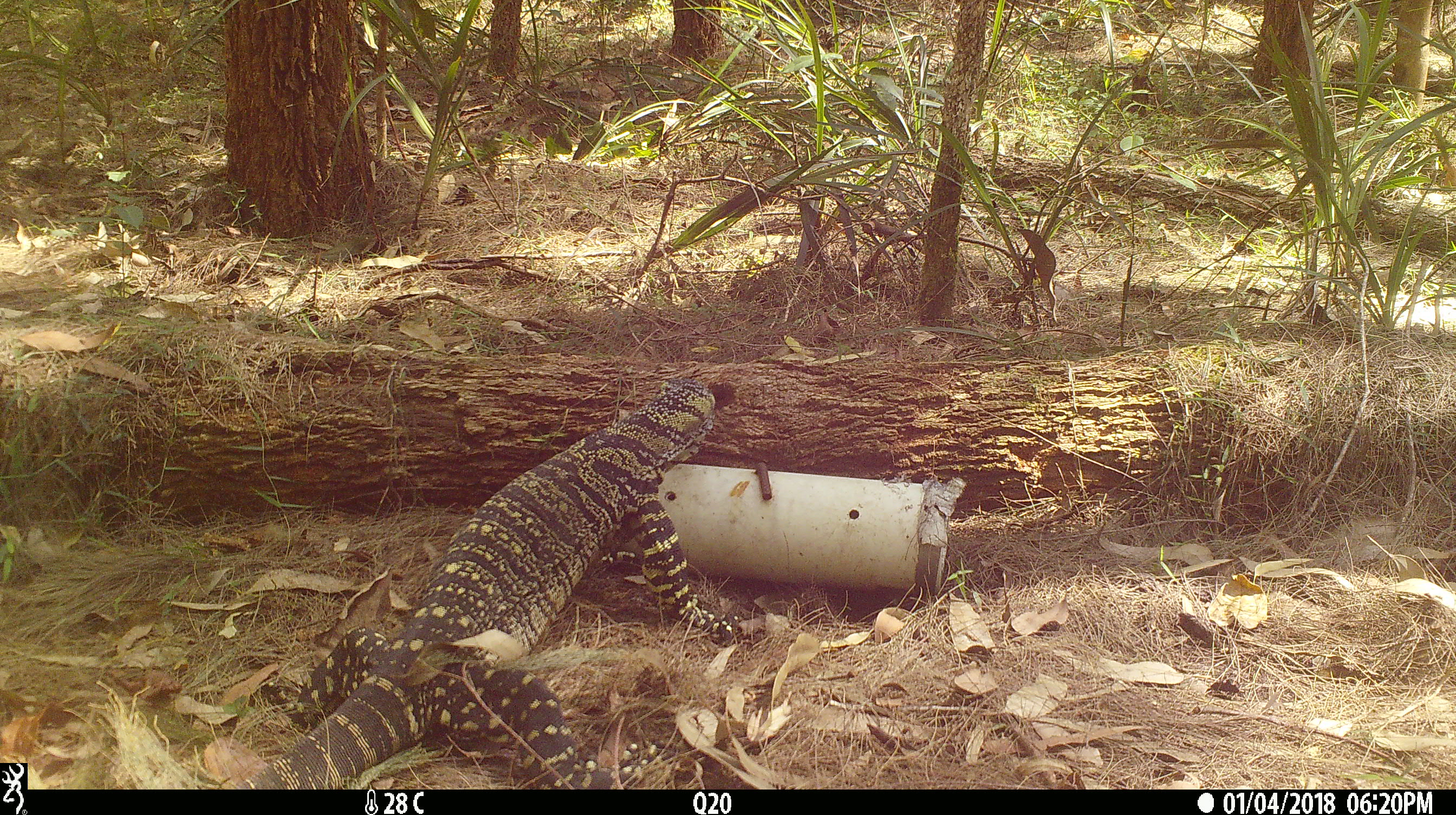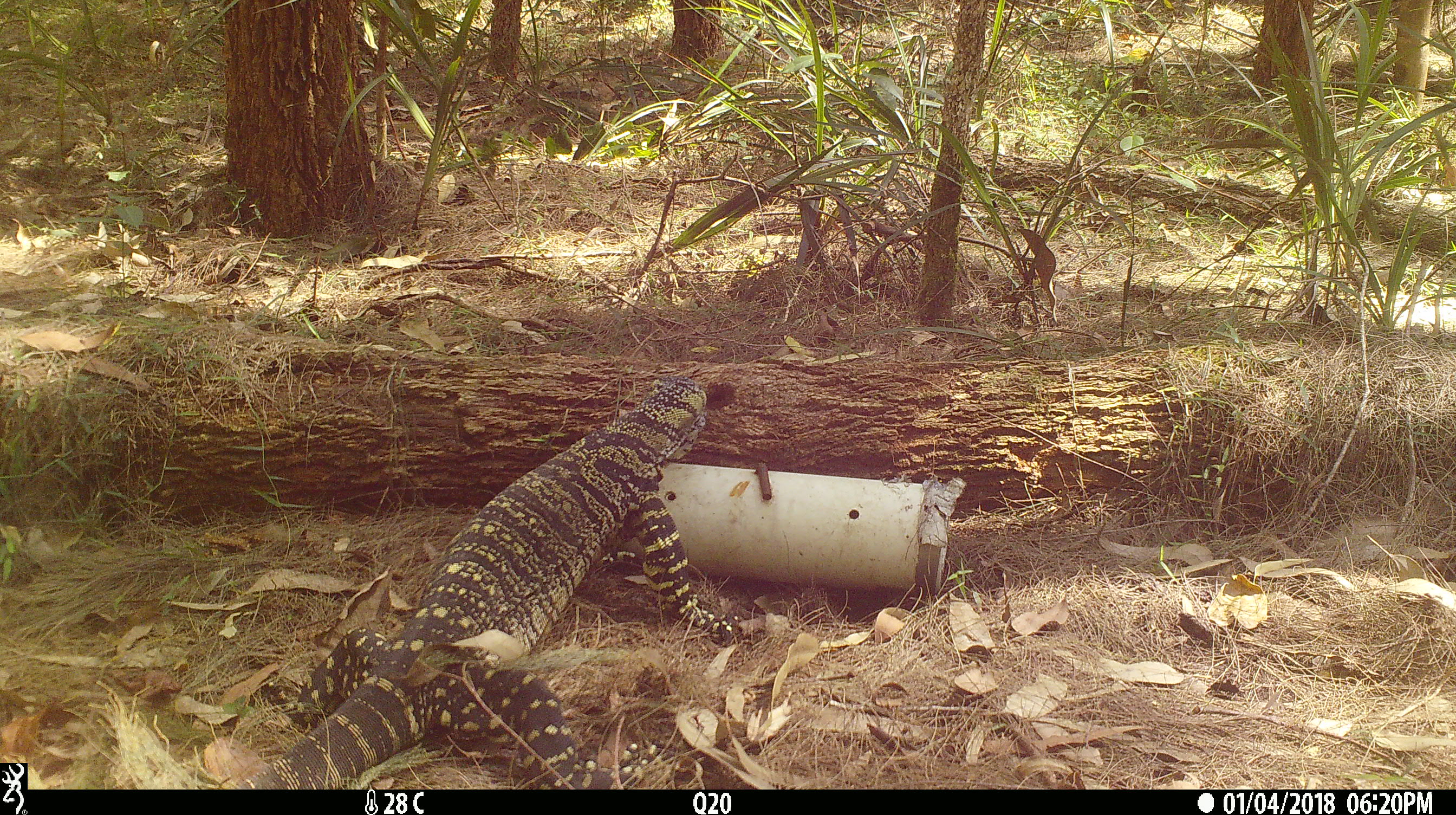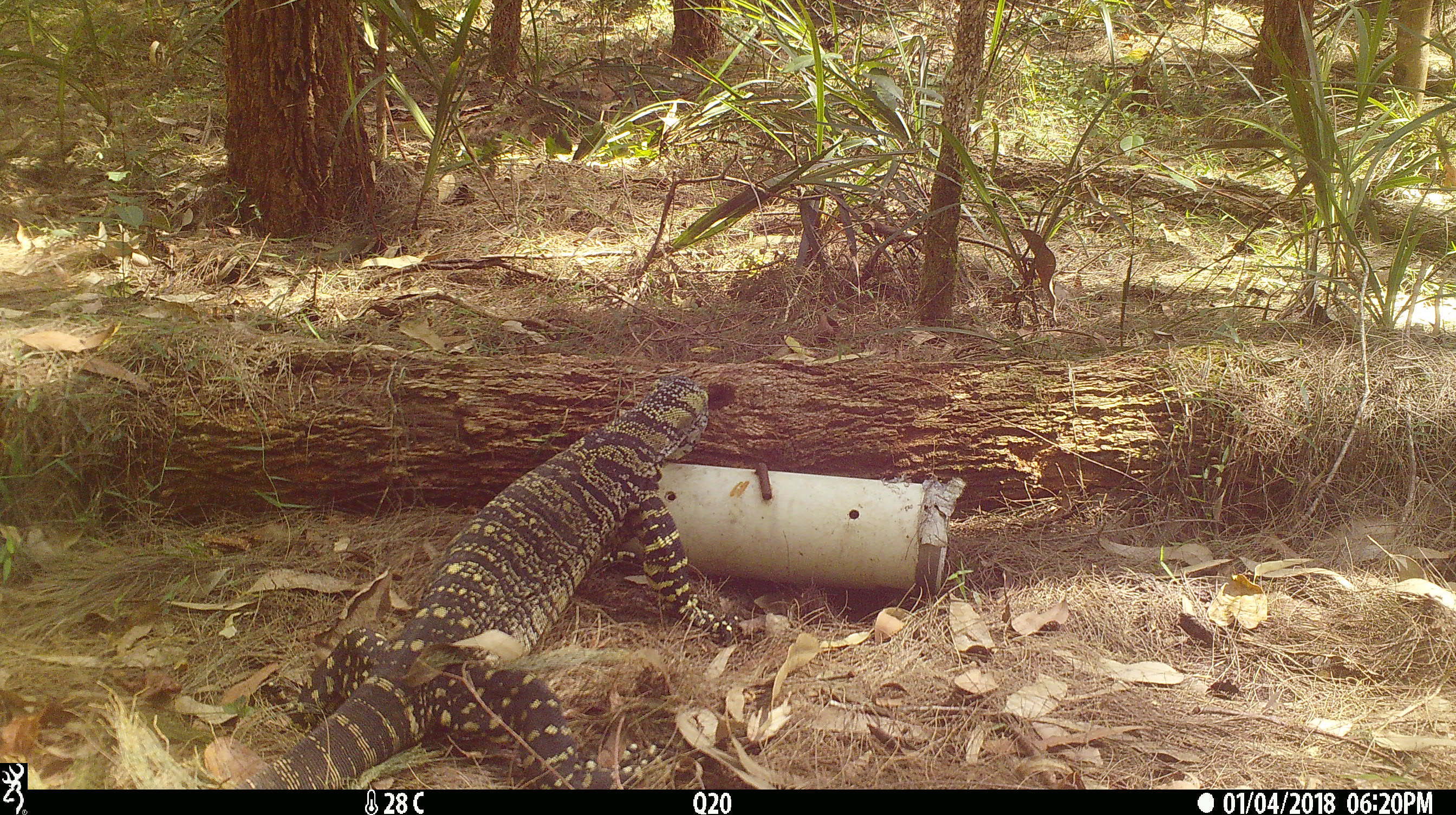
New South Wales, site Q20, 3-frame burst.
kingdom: Animalia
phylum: Chordata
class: Reptilia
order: Squamata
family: Varanidae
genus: Varanus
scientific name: Varanus varius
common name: lace monitor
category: goanna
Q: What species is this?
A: Goanna (lace monitor) (Varanus varius).